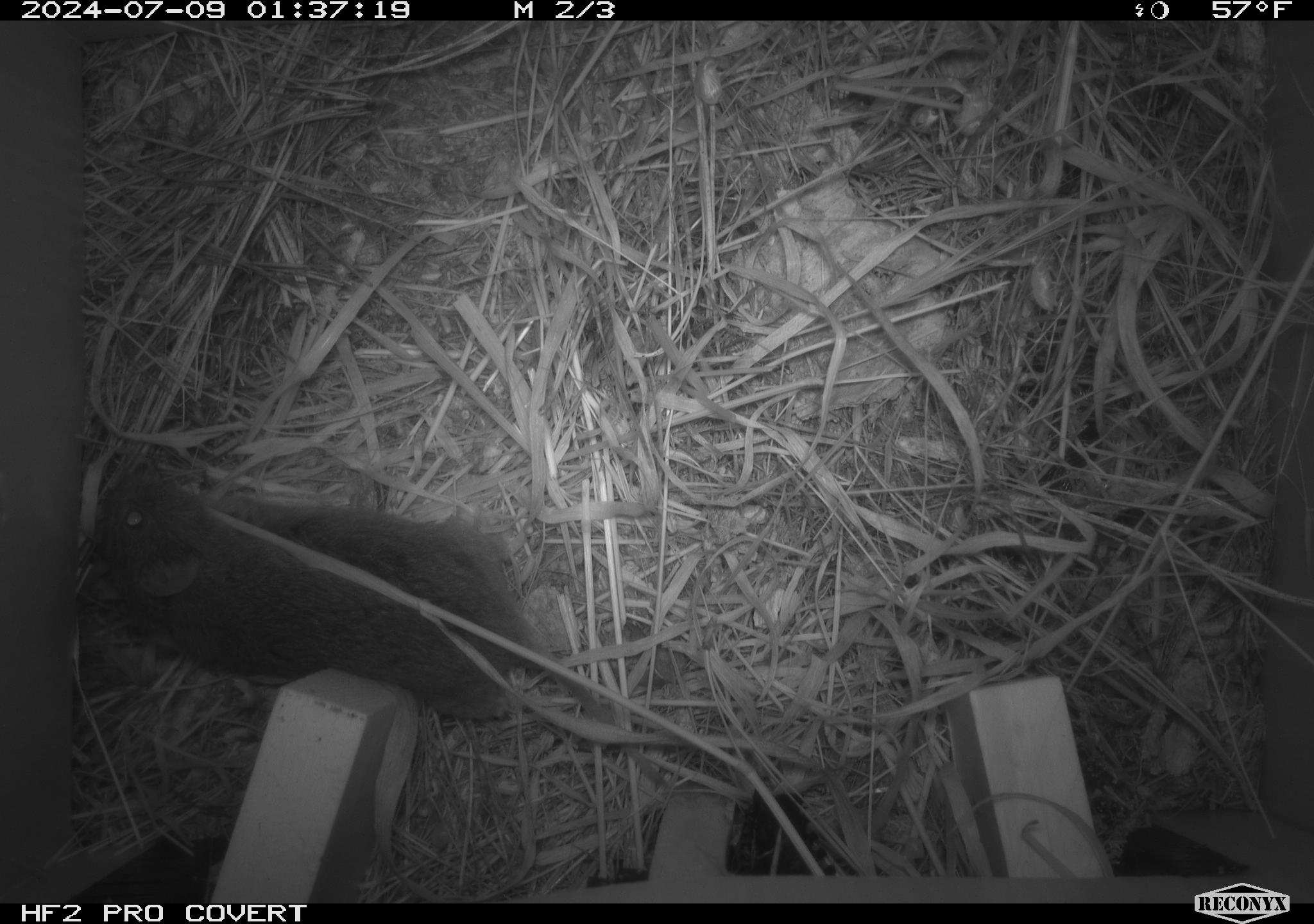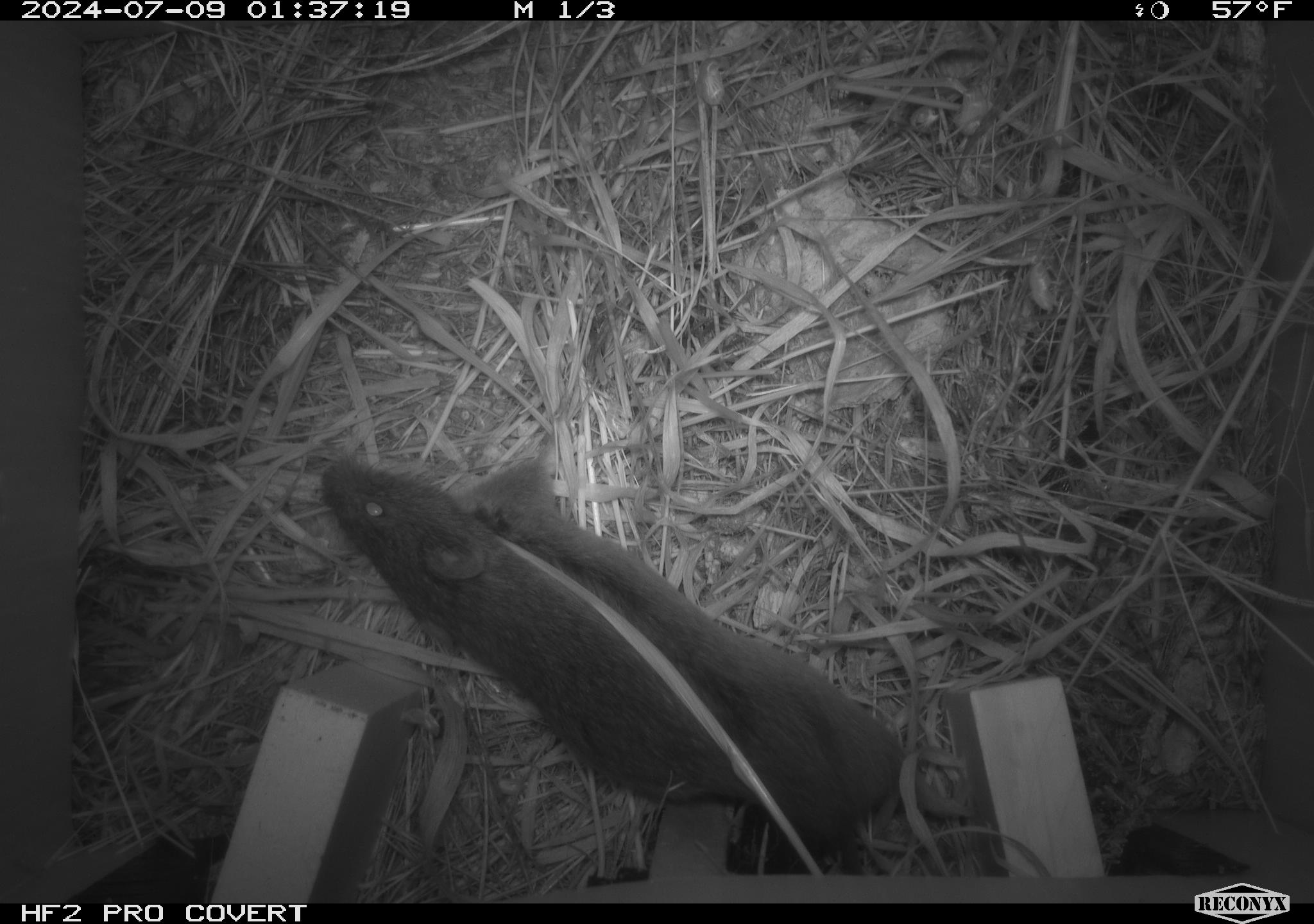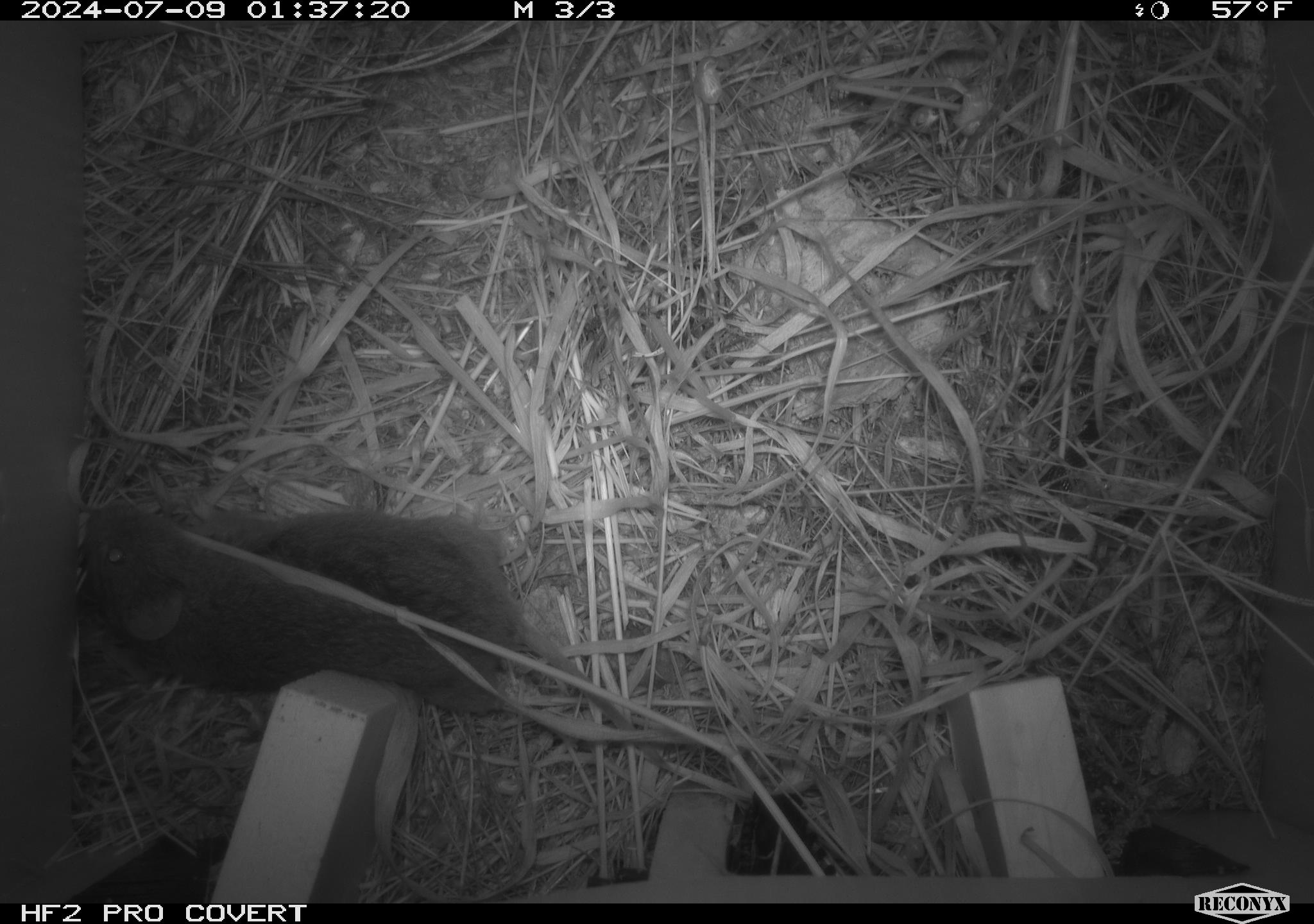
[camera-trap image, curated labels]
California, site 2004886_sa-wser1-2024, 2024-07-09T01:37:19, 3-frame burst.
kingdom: Animalia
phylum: Chordata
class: Mammalia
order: Rodentia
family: Cricetidae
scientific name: Arvicolinae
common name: voles, lemmings, and muskrats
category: arvicolinae subfamily